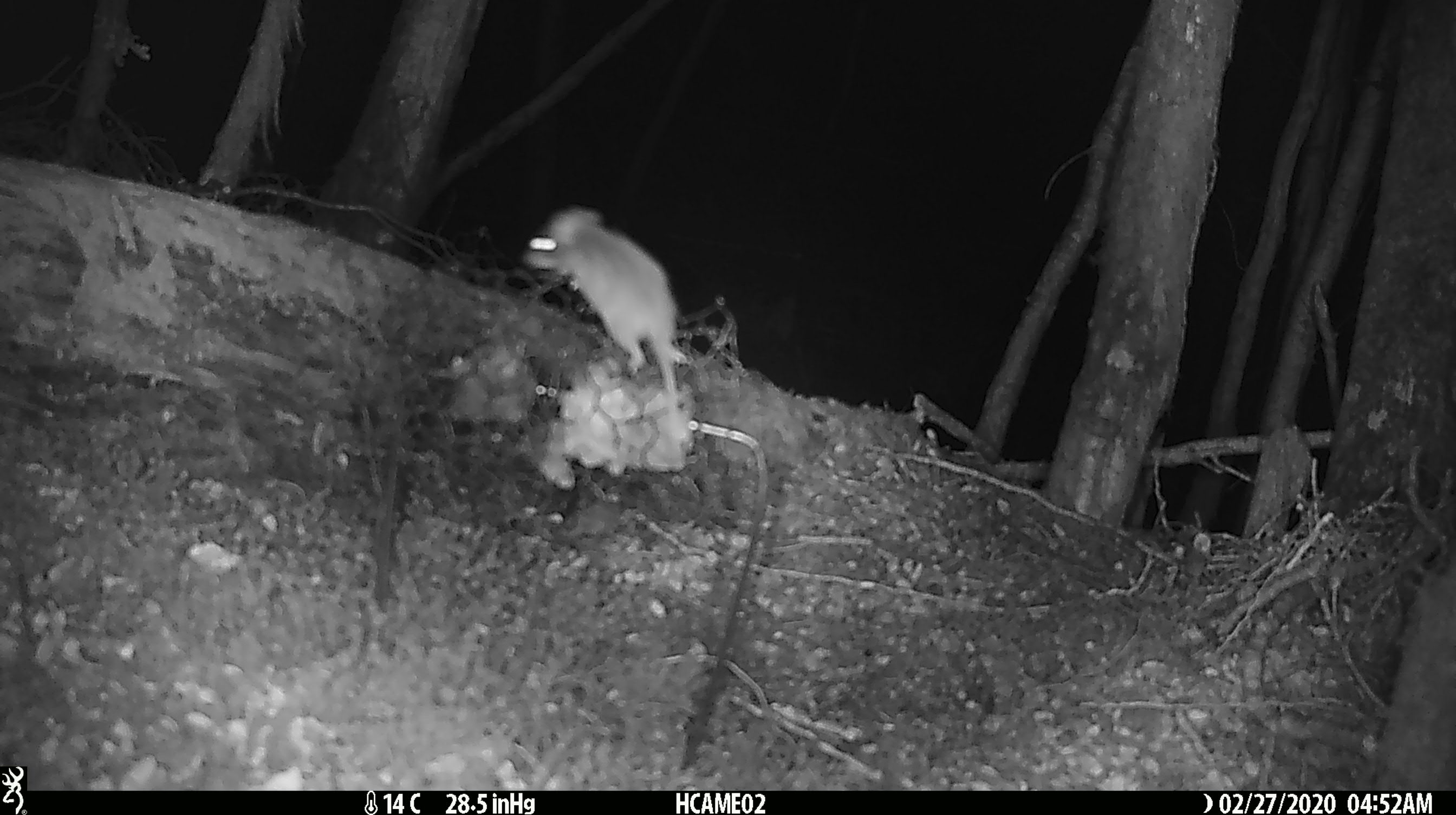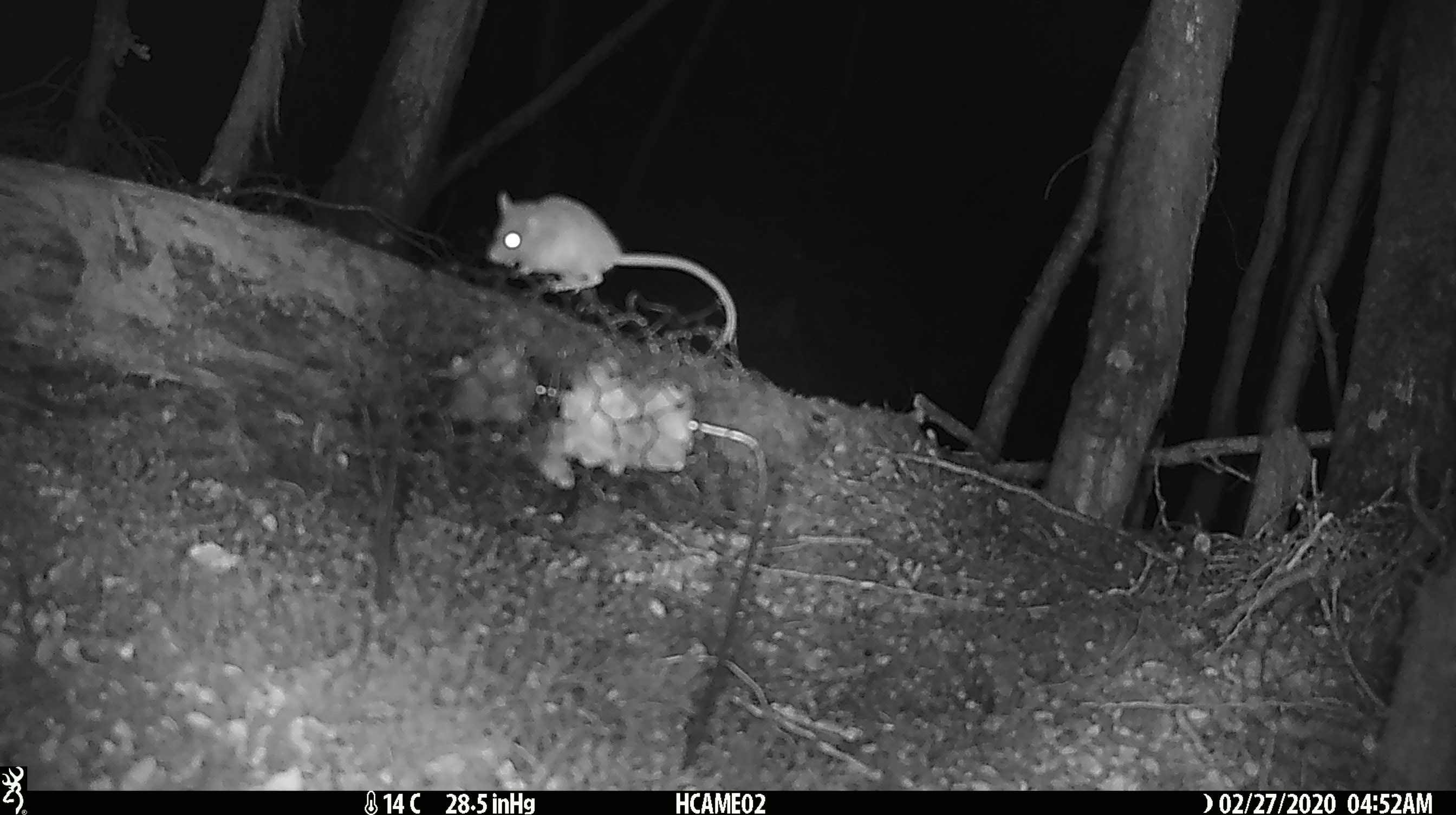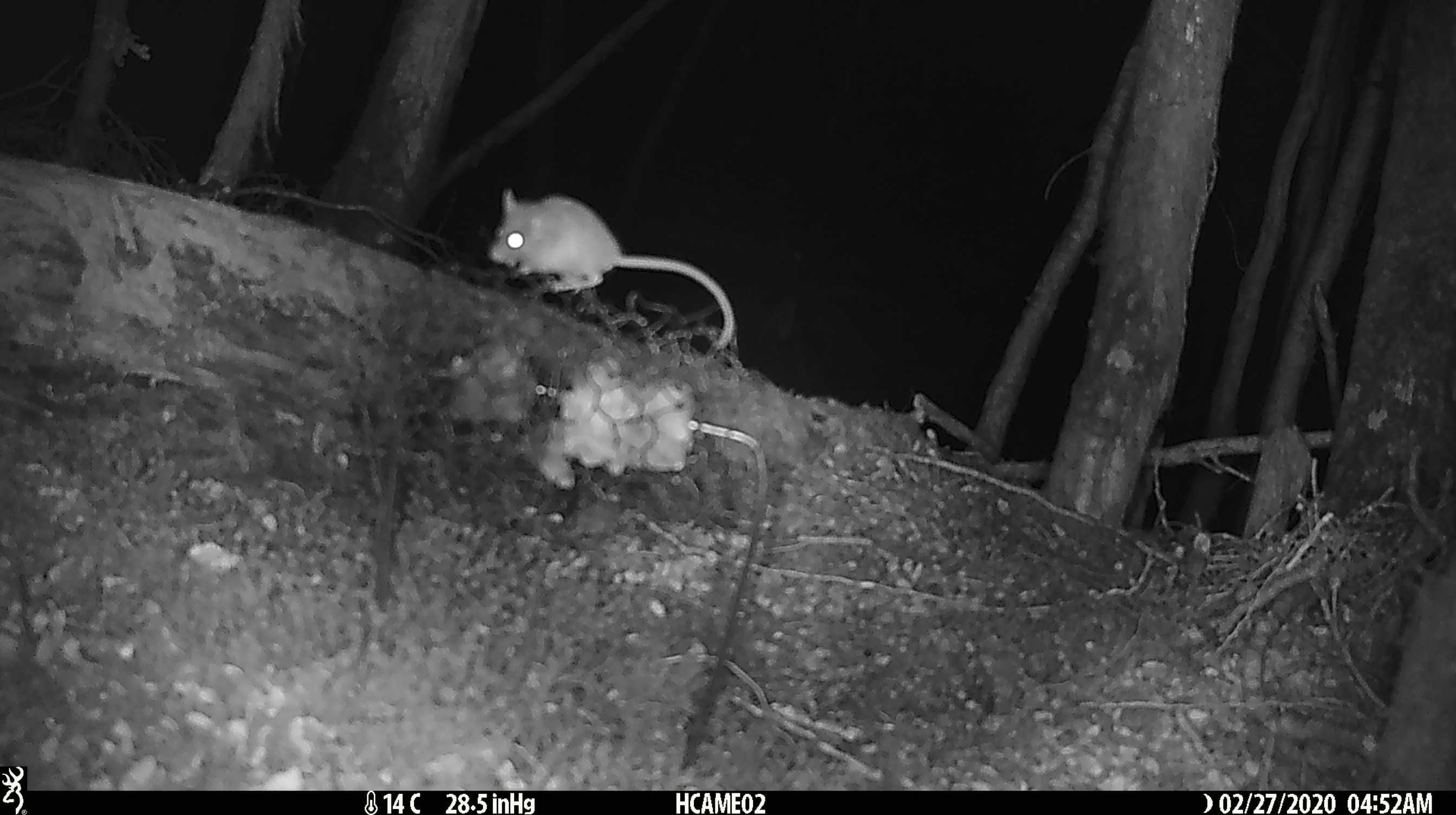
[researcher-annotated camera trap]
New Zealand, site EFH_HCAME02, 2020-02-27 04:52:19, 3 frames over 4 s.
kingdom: Animalia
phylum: Chordata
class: Mammalia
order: Rodentia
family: Muridae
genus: Mus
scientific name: Mus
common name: mouse